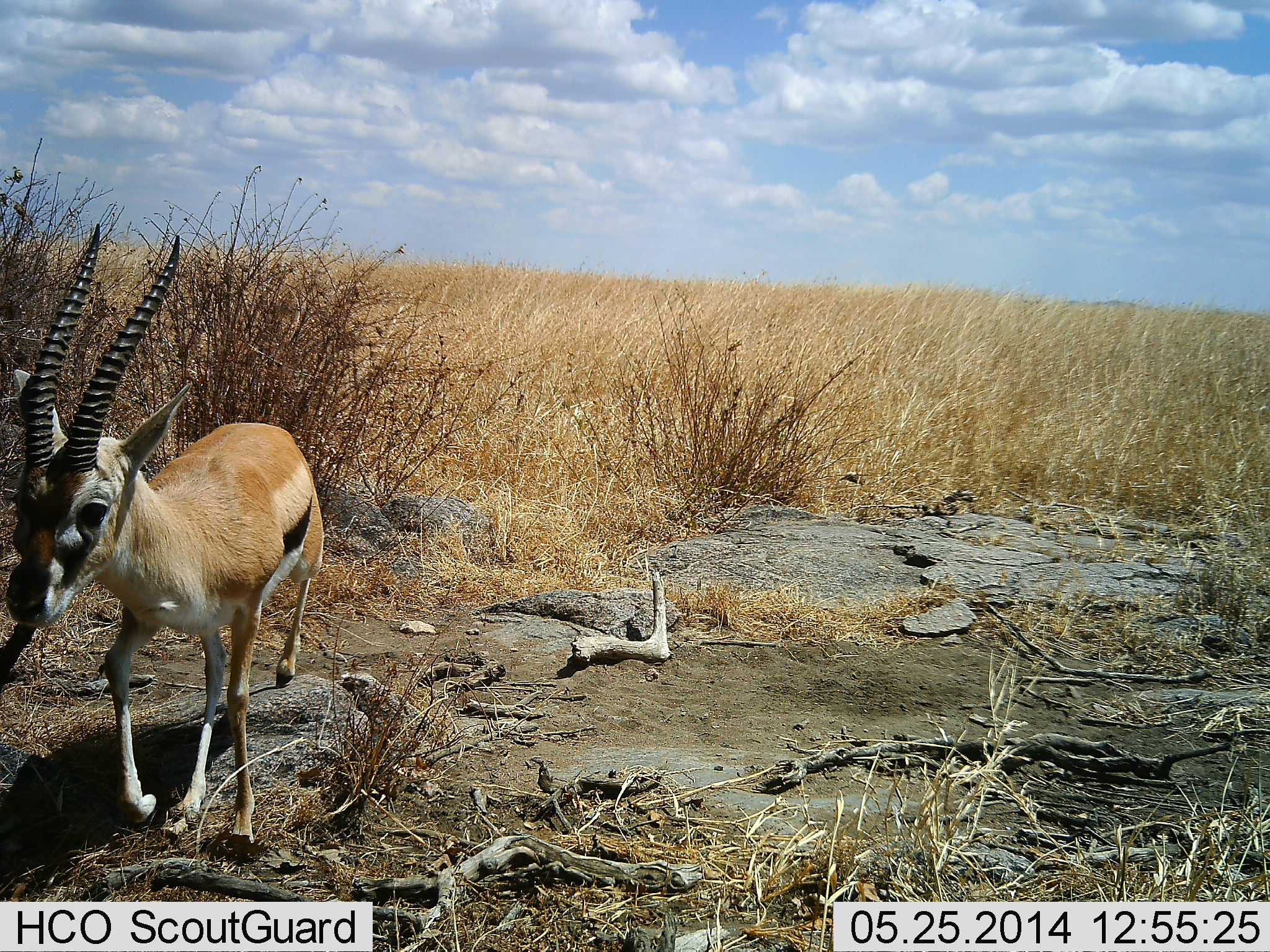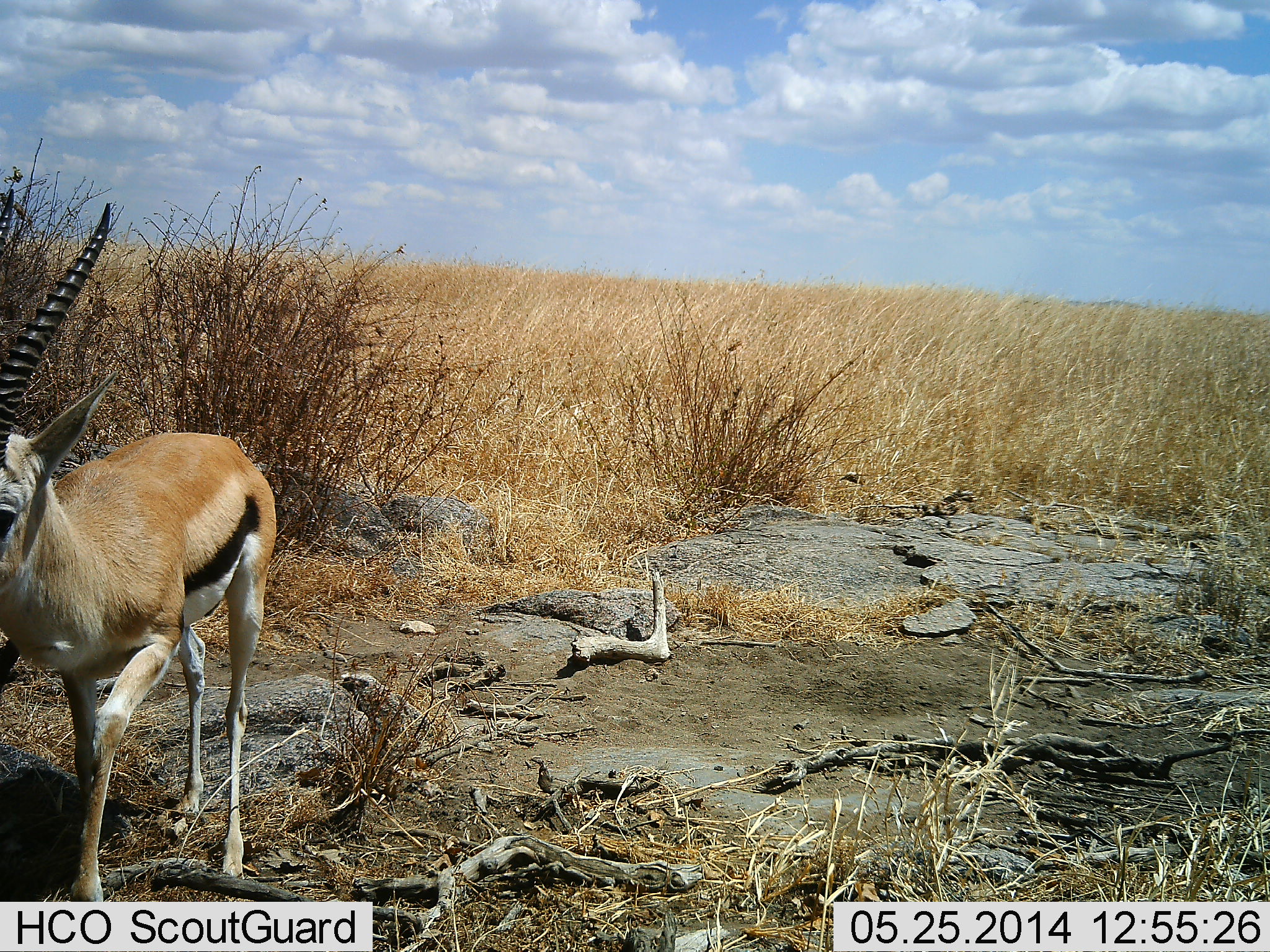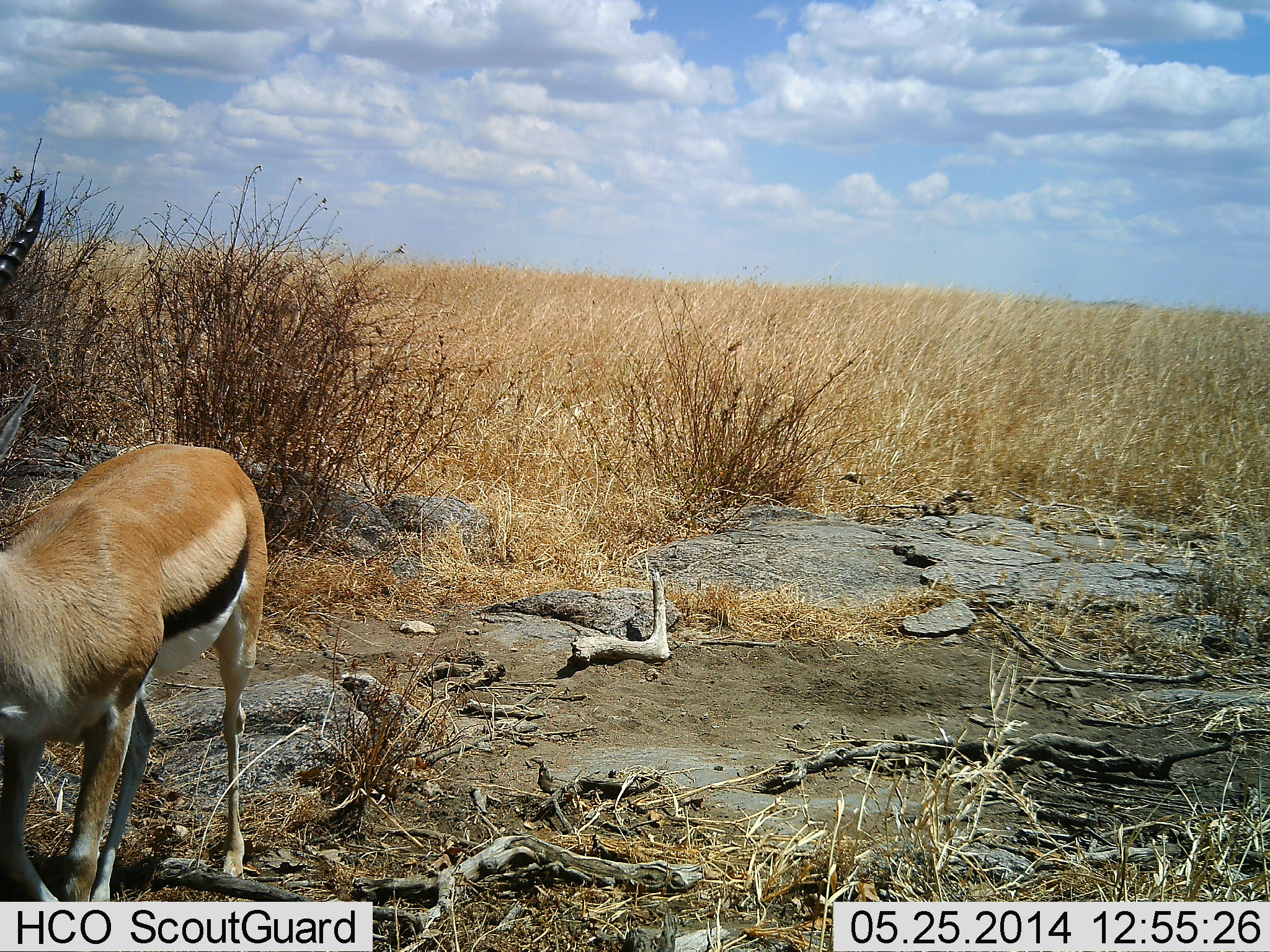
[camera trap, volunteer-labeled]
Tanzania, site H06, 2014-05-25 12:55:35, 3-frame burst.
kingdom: Animalia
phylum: Chordata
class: Mammalia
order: Artiodactyla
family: Bovidae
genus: Eudorcas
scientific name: Eudorcas thomsonii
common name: thomson's gazelle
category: gazellethomsons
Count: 1.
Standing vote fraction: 10%.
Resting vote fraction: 0%.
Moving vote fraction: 100%.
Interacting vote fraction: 0%.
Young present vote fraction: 0%.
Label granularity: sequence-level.